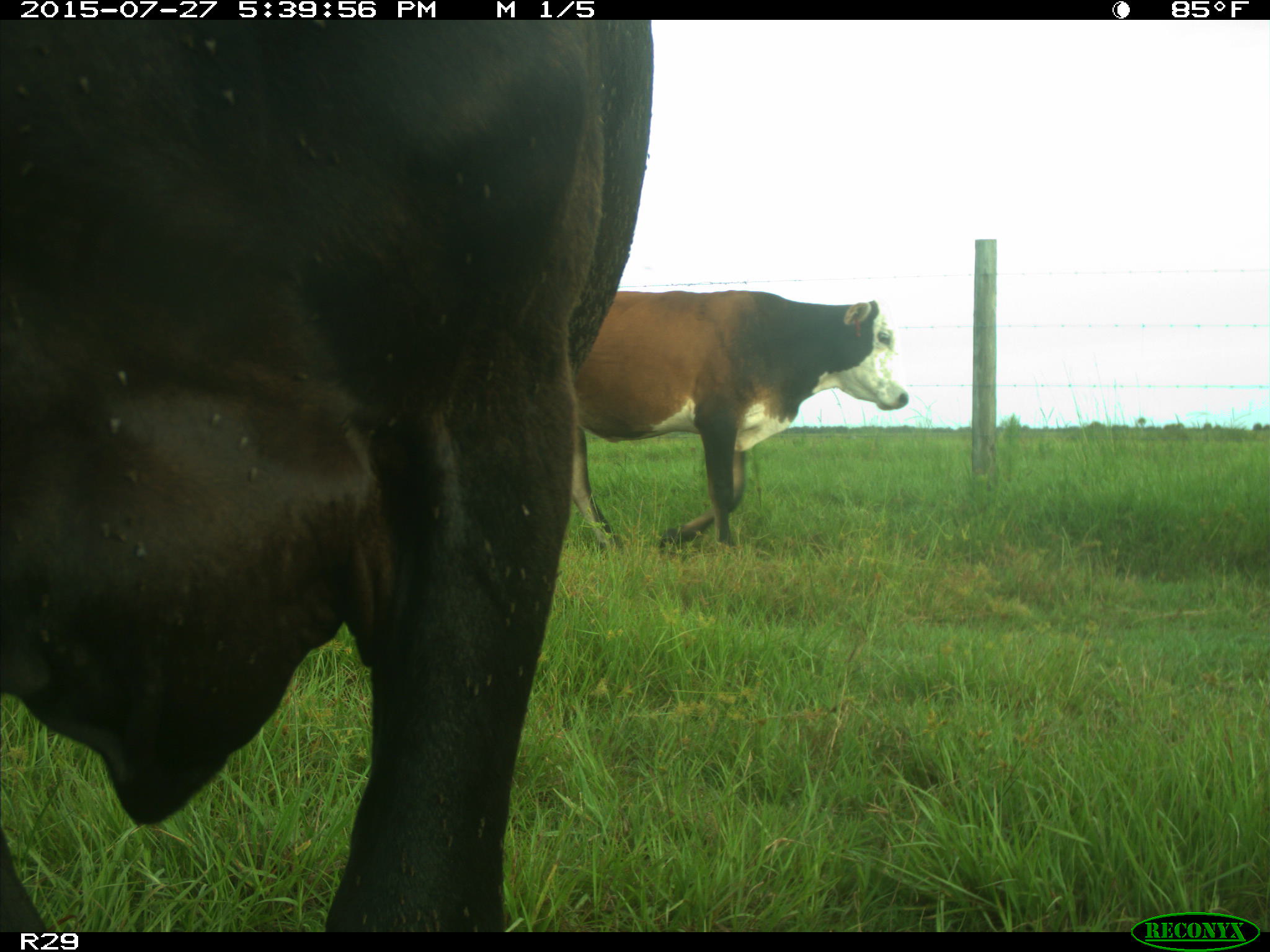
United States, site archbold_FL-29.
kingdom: Animalia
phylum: Chordata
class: Mammalia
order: Artiodactyla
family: Bovidae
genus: Bos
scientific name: Bos taurus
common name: domestic cow